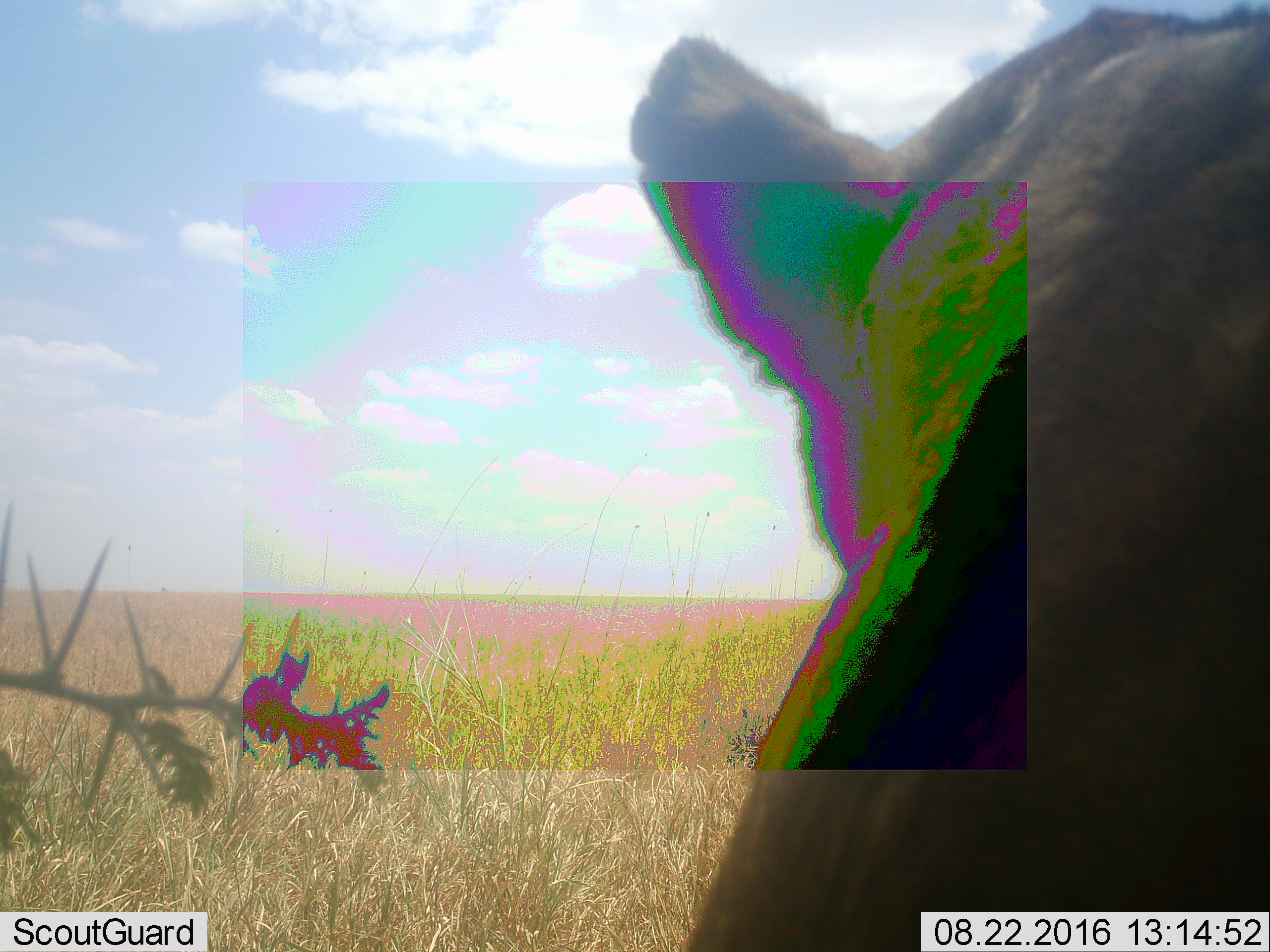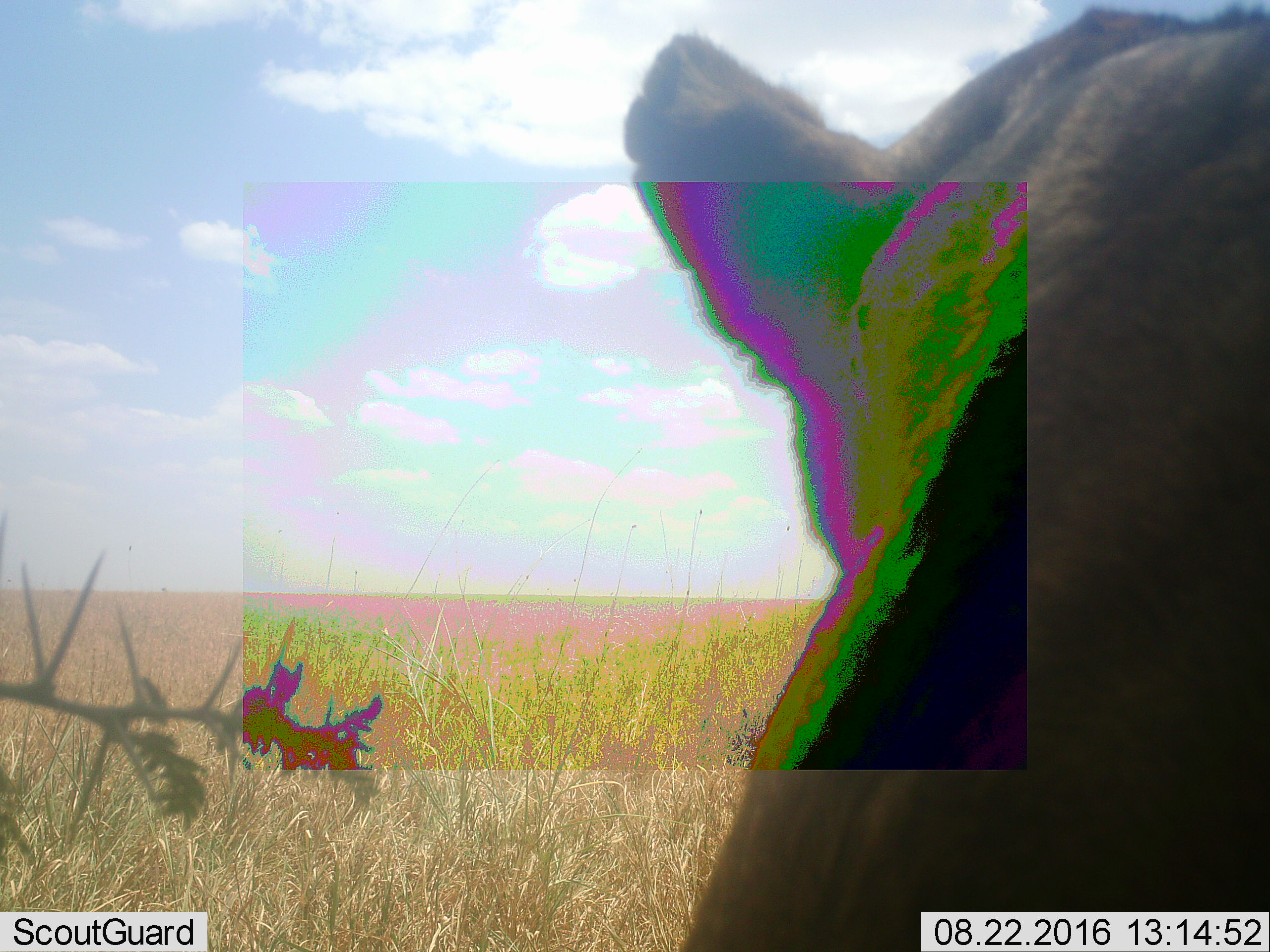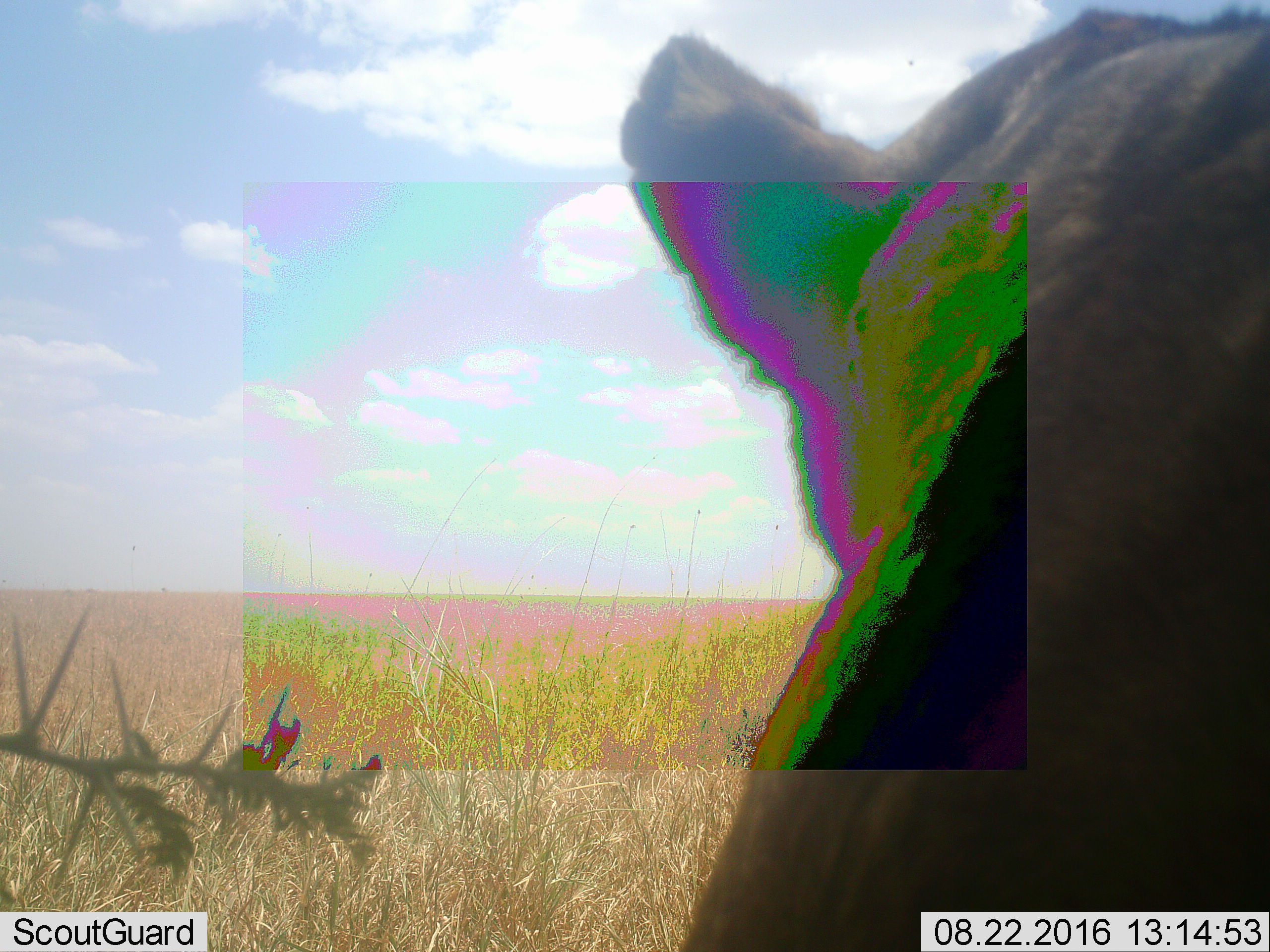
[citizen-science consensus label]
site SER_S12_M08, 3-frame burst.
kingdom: Animalia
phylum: Chordata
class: Mammalia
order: Carnivora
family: Felidae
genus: Panthera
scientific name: Panthera leo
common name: lion female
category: lionfemale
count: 1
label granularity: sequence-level